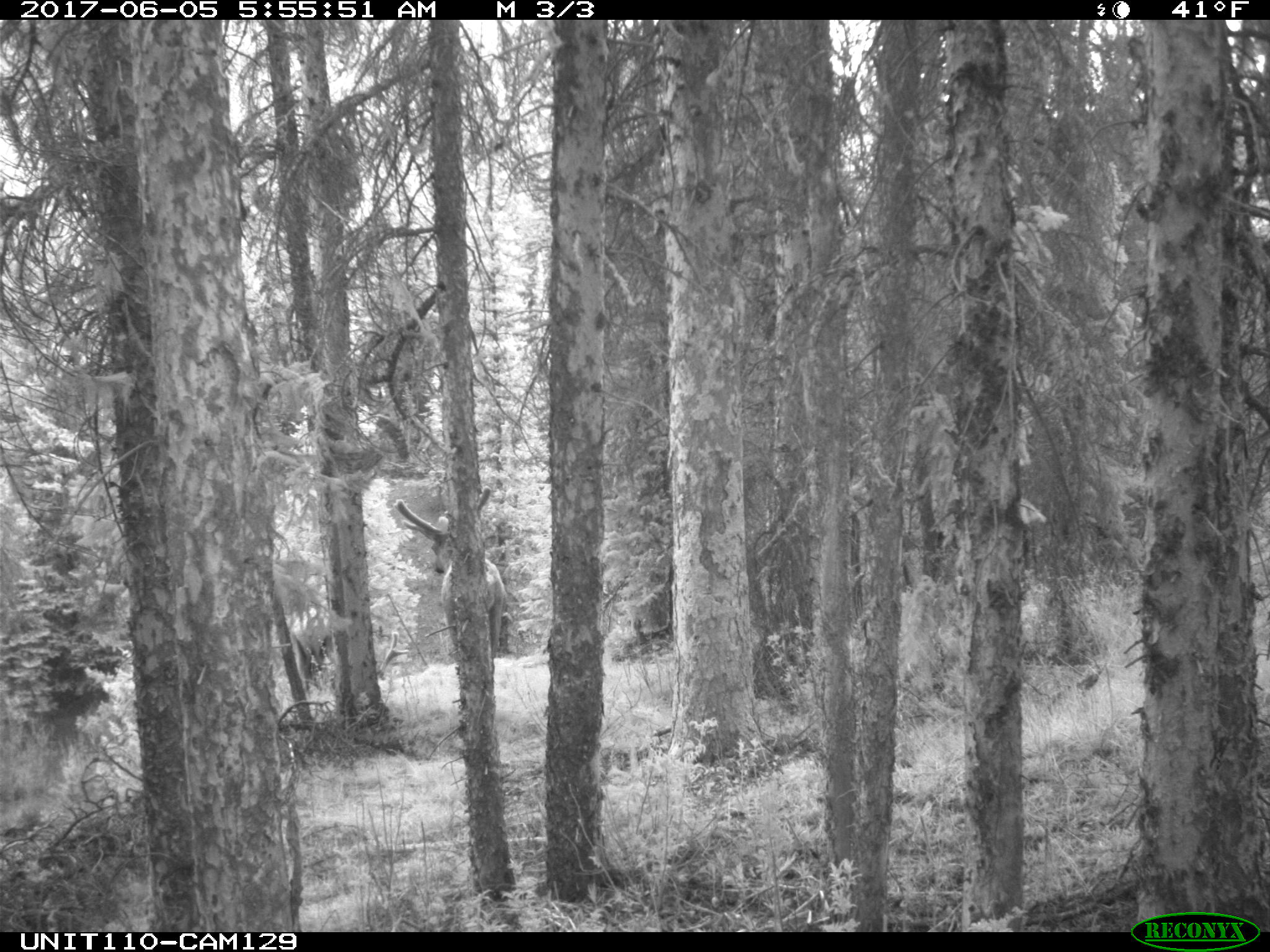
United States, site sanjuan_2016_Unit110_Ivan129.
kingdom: Animalia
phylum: Chordata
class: Mammalia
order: Artiodactyla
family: Cervidae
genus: Cervus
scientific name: Cervus elaphus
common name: red deer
Cervus elaphus (red deer).